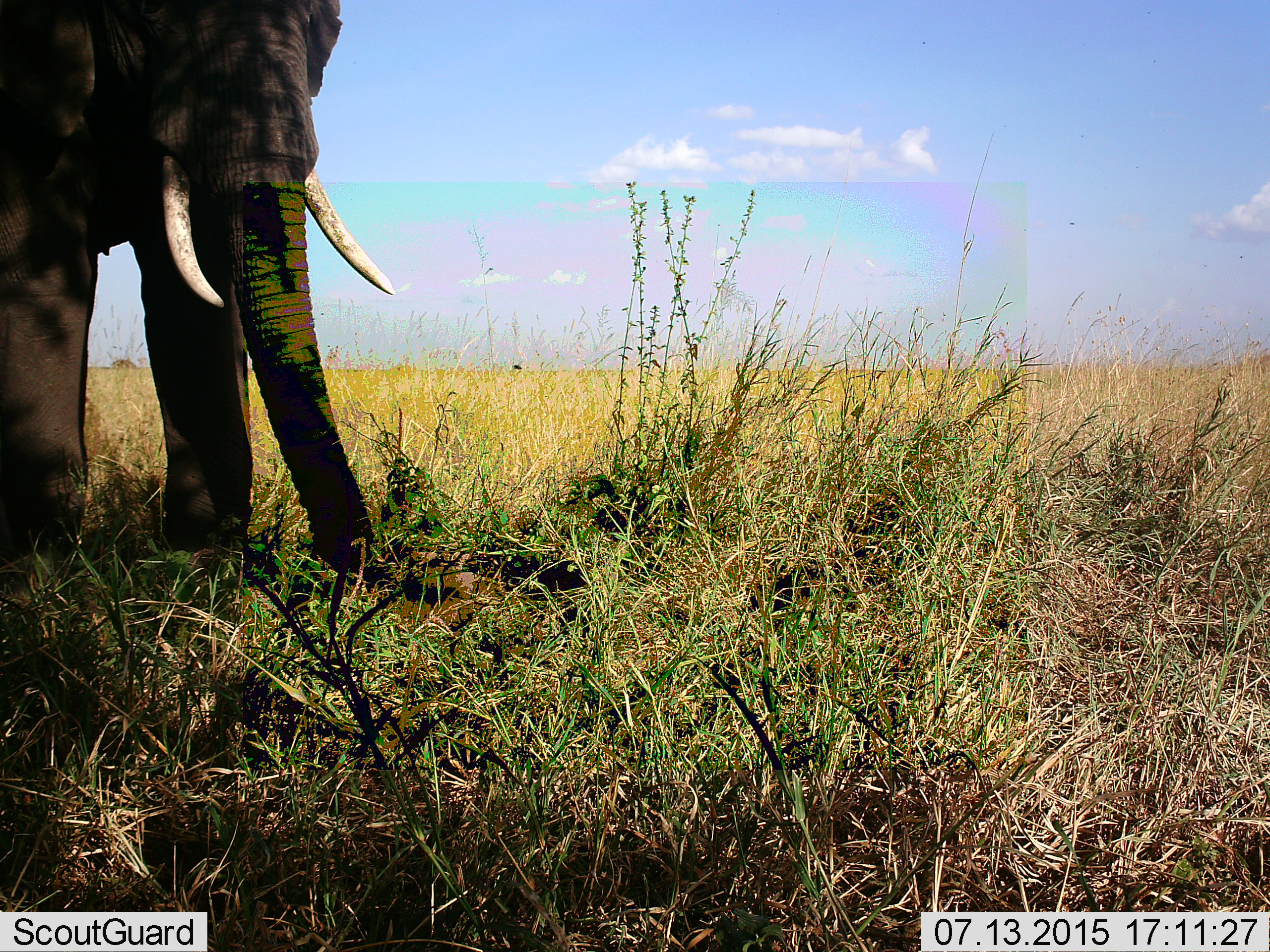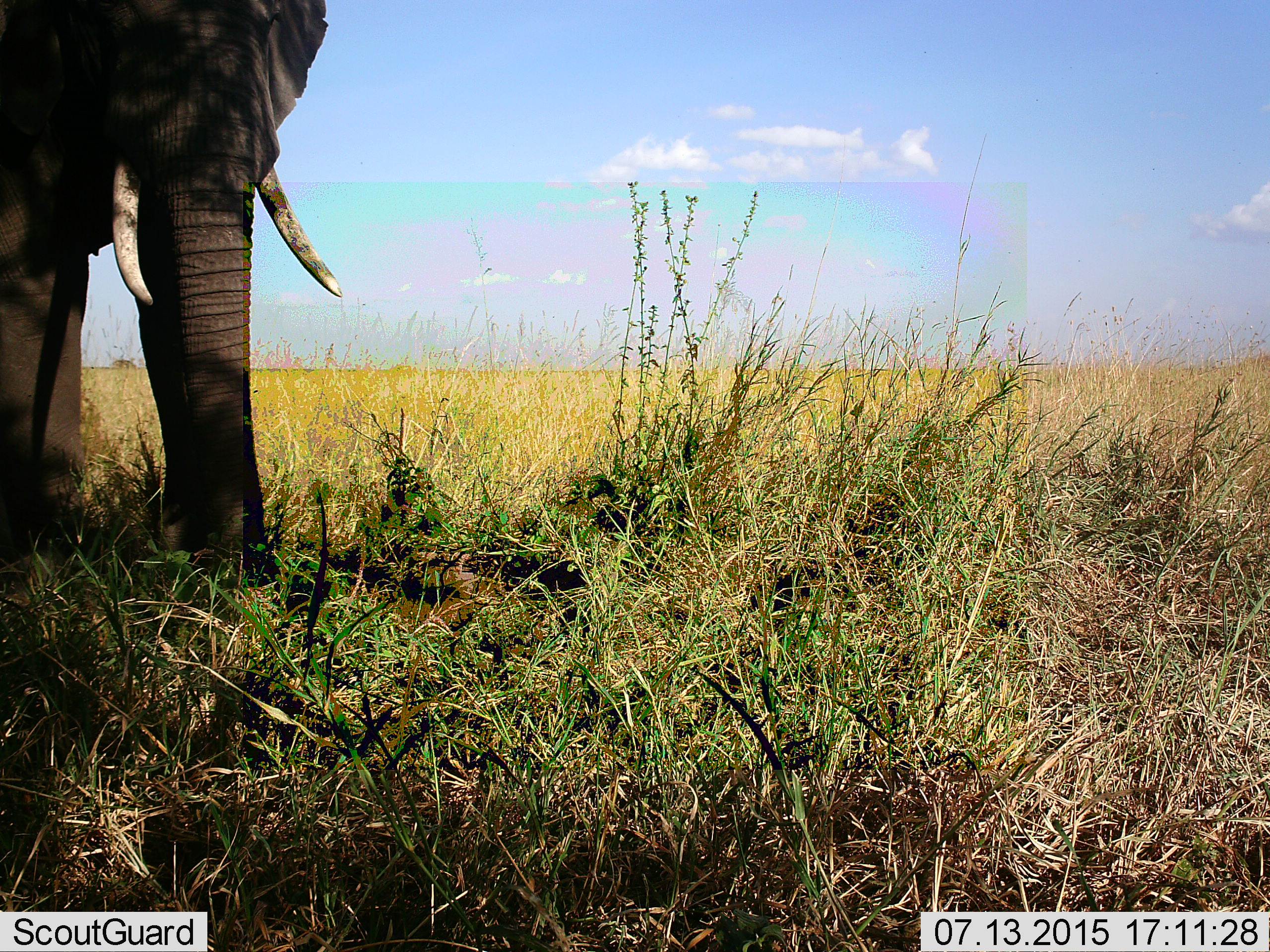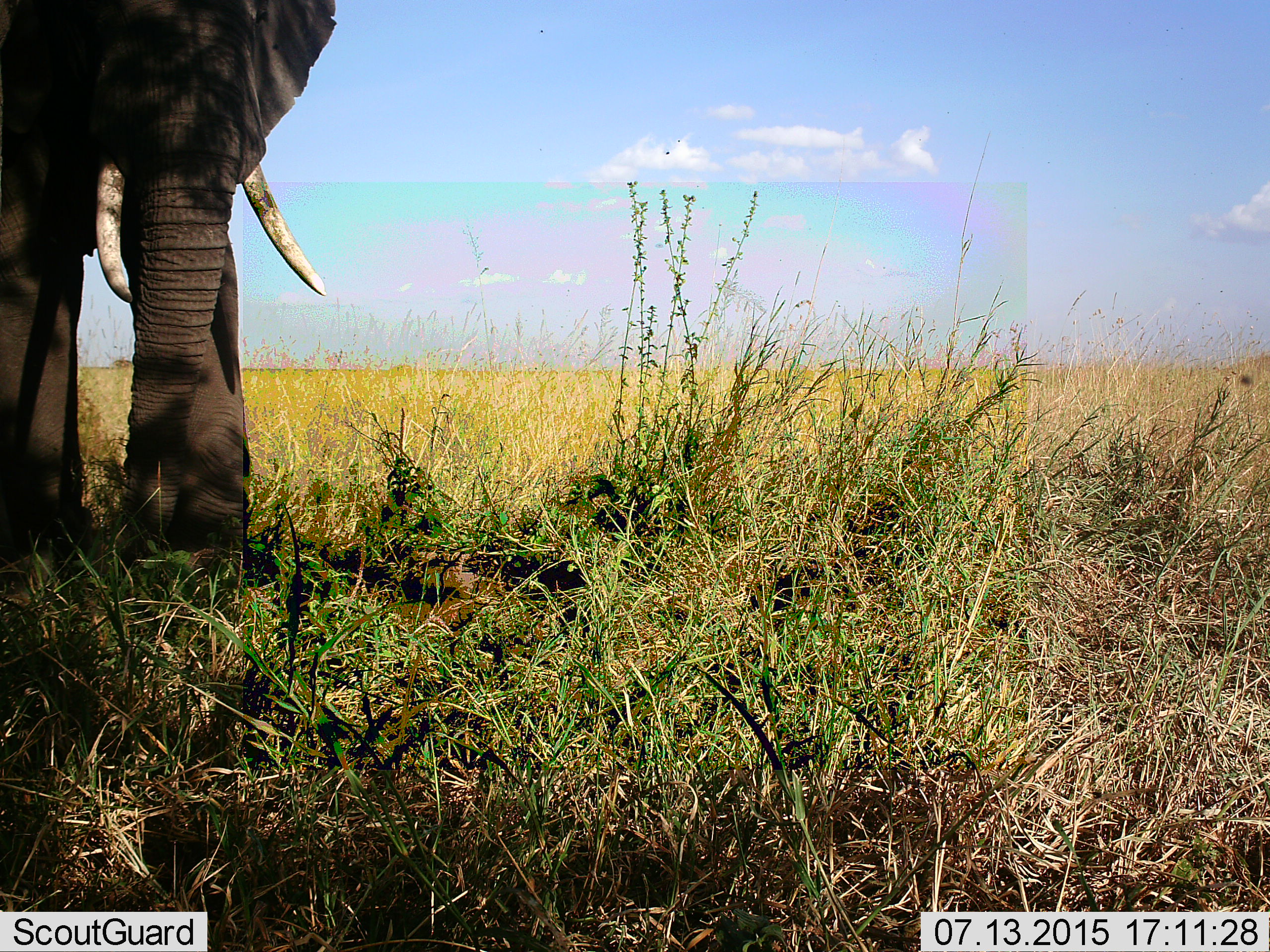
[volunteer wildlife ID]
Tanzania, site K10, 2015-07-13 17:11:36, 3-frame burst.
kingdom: Animalia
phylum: Chordata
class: Mammalia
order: Proboscidea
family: Elephantidae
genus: Loxodonta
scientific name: Loxodonta africana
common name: african bush elephant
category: elephant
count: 1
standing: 60%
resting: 0%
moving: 20%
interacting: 0%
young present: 0%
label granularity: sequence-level